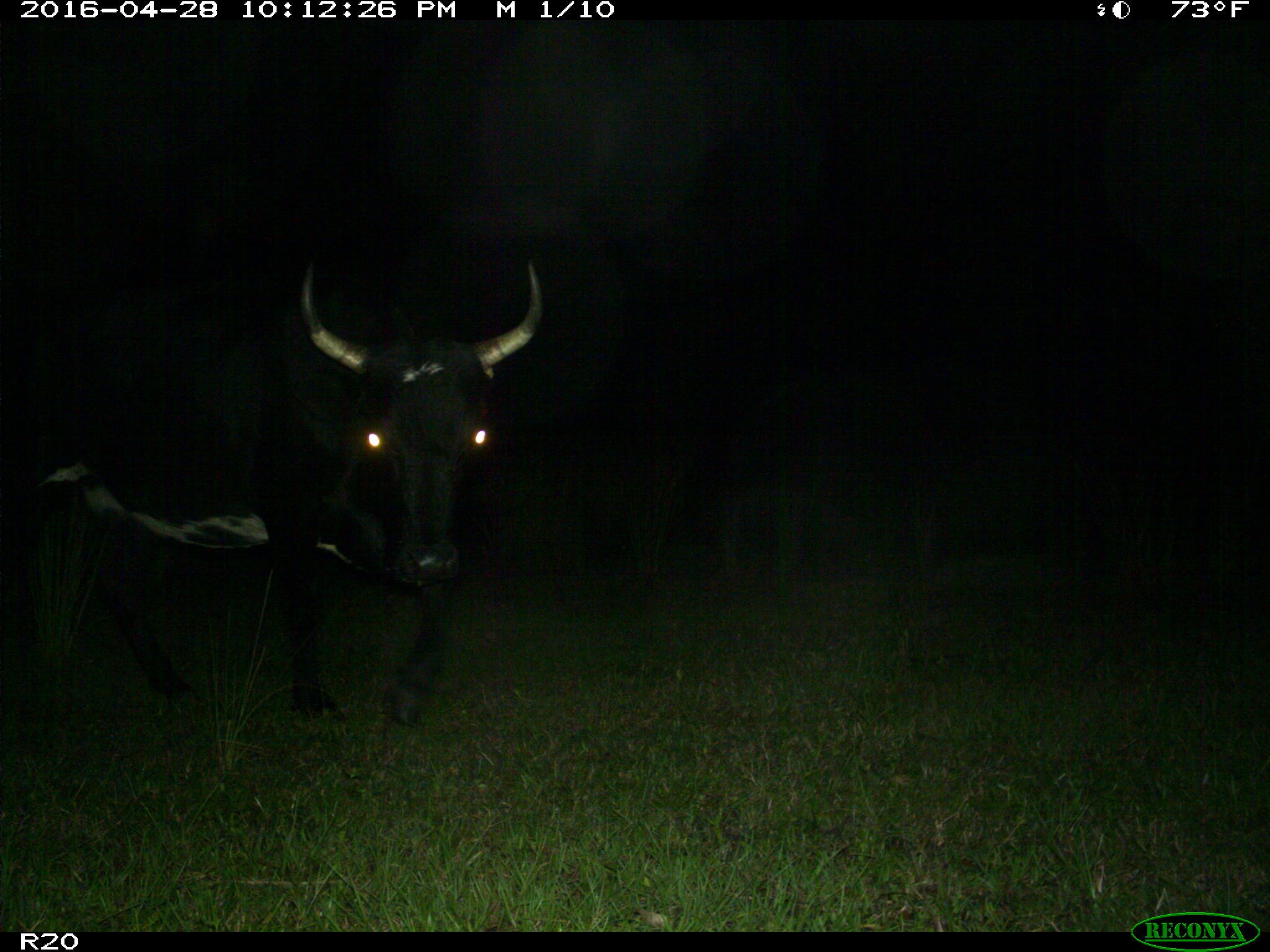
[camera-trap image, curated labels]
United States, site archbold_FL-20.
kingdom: Animalia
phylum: Chordata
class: Mammalia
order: Artiodactyla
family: Bovidae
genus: Bos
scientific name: Bos taurus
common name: domestic cow